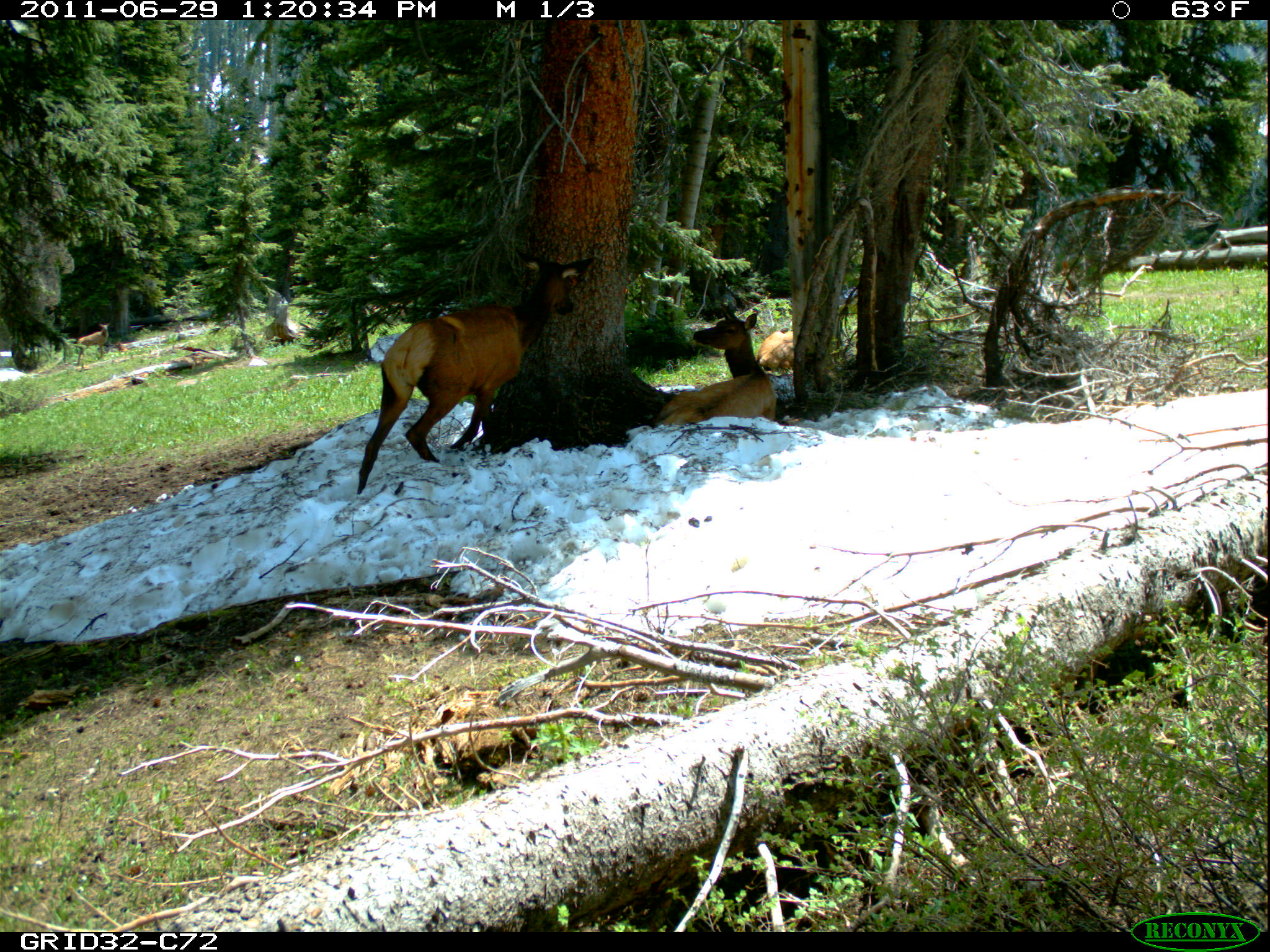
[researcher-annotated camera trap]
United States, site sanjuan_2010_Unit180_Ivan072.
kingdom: Animalia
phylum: Chordata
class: Mammalia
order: Artiodactyla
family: Cervidae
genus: Cervus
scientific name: Cervus elaphus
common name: red deer